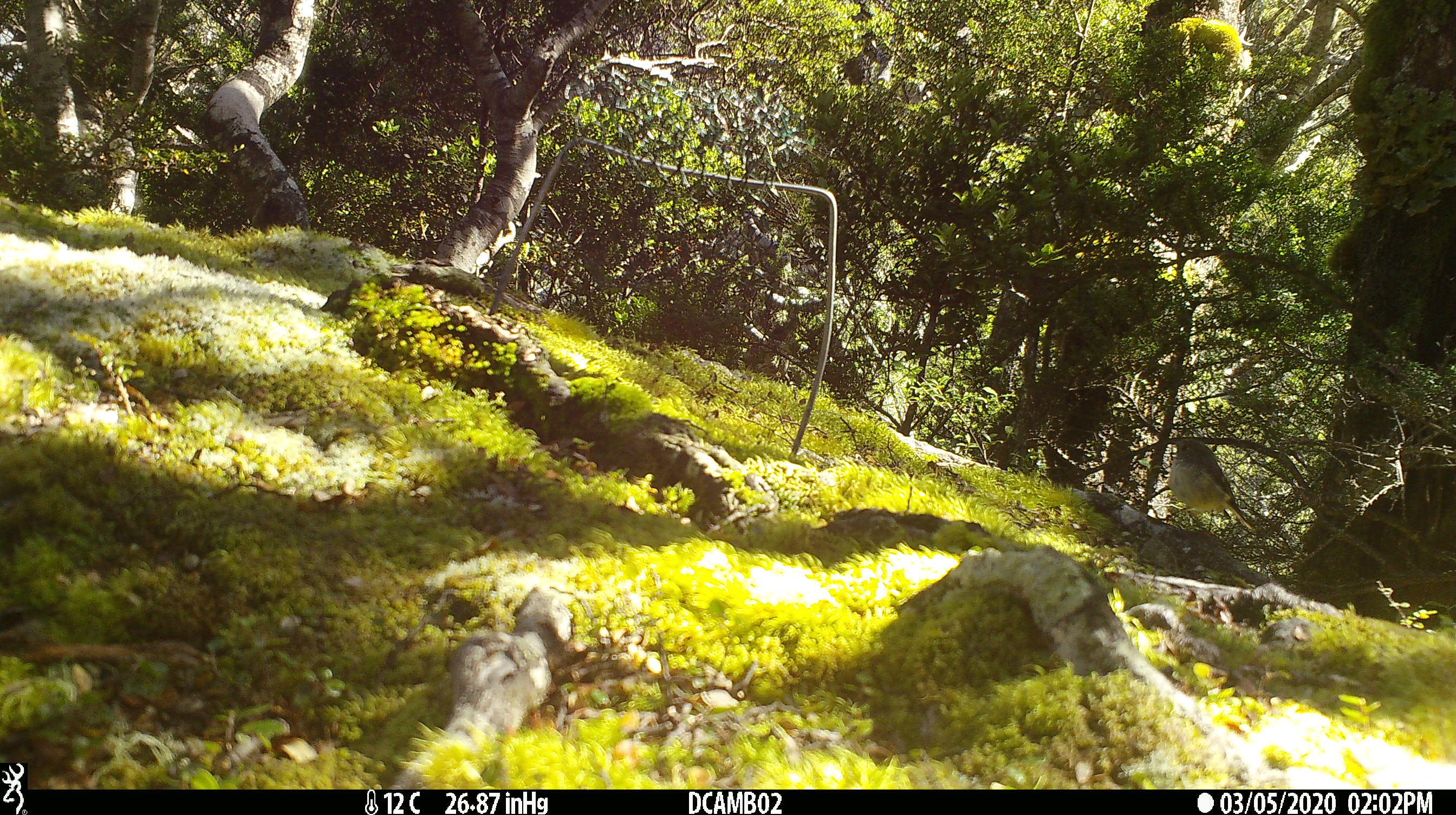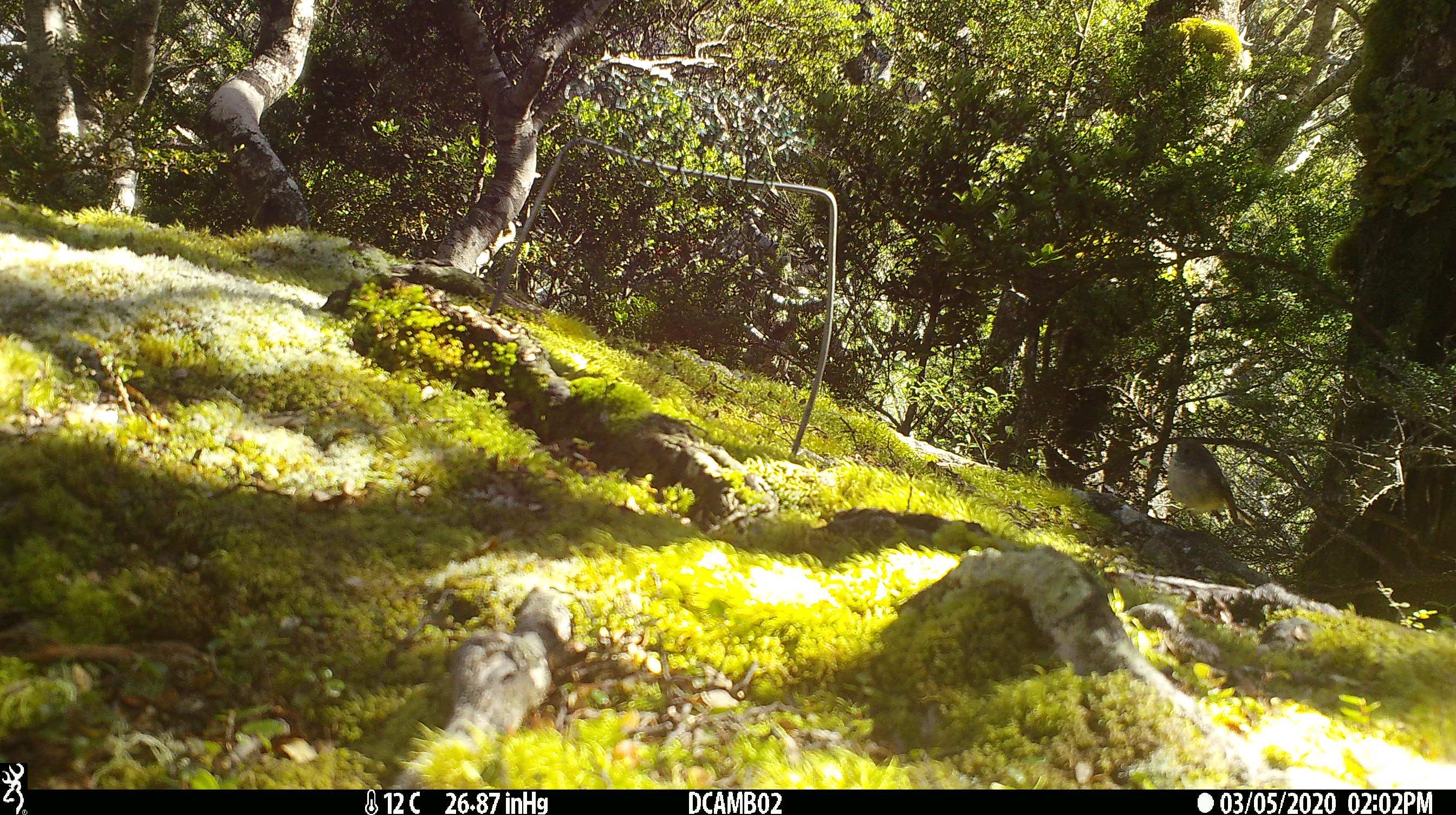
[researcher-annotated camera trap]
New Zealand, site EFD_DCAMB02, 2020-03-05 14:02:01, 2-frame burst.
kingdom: Animalia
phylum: Chordata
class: Aves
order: Passeriformes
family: Petroicidae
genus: Petroica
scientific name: Petroica australis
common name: new zealand robin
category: robin